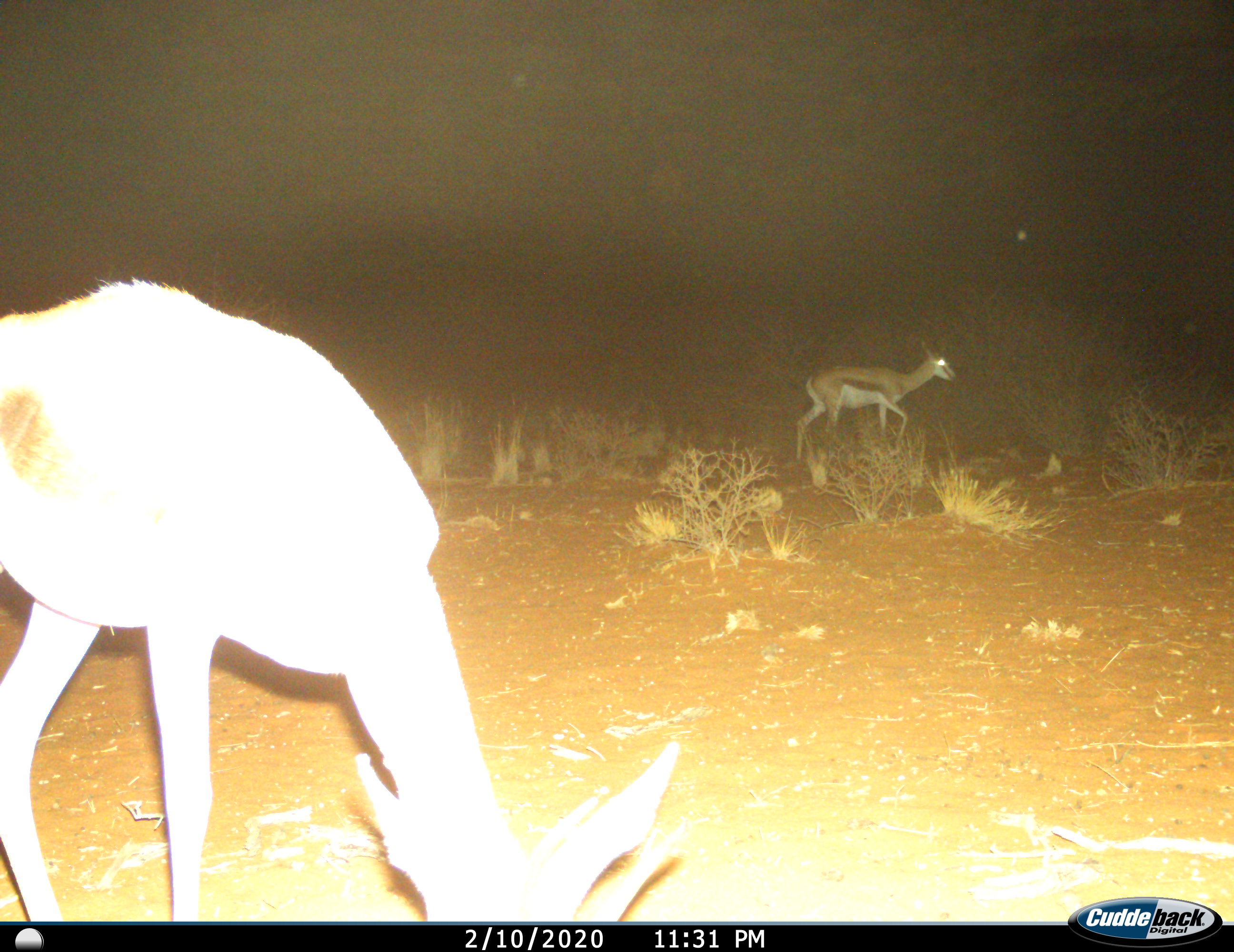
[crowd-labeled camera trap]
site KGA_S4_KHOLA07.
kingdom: Animalia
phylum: Chordata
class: Mammalia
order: Artiodactyla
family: Bovidae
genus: Antidorcas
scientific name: Antidorcas marsupialis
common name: springbok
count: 2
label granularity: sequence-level